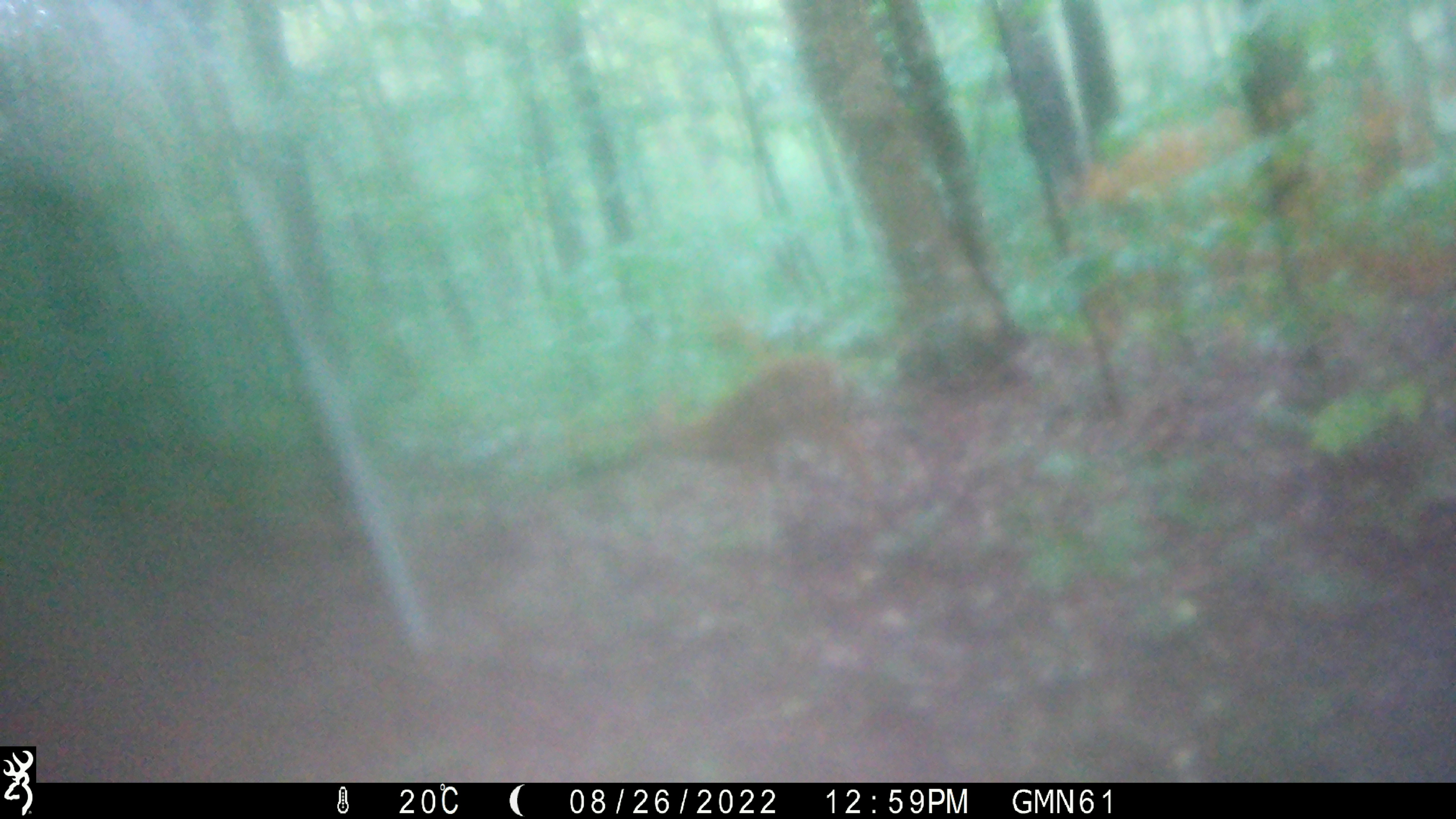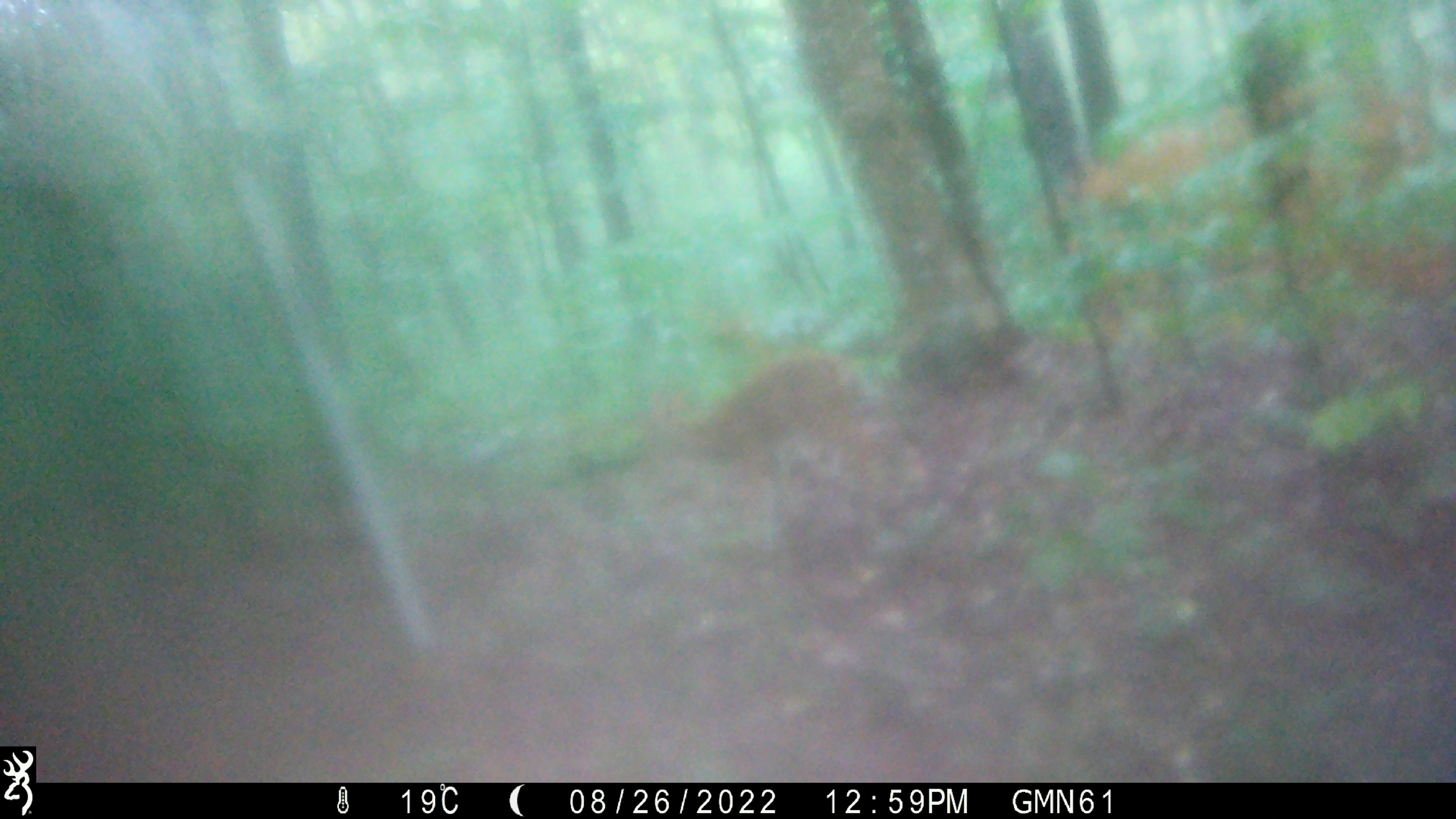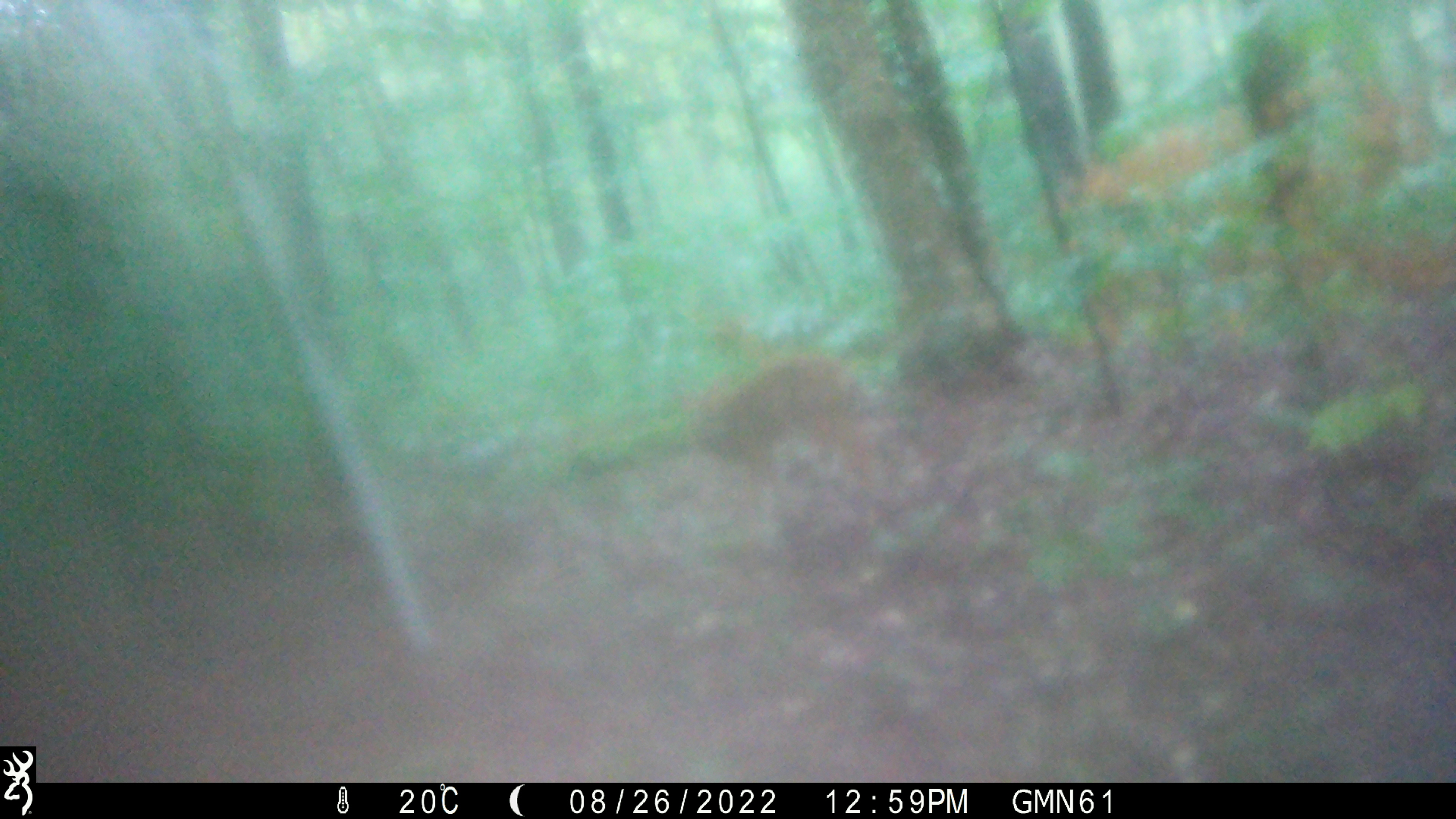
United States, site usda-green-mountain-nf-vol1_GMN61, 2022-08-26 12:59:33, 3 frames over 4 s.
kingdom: Animalia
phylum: Chordata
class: Mammalia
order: Artiodactyla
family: Cervidae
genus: Odocoileus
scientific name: Odocoileus virginianus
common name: white-tailed deer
White-tailed deer (Odocoileus virginianus).